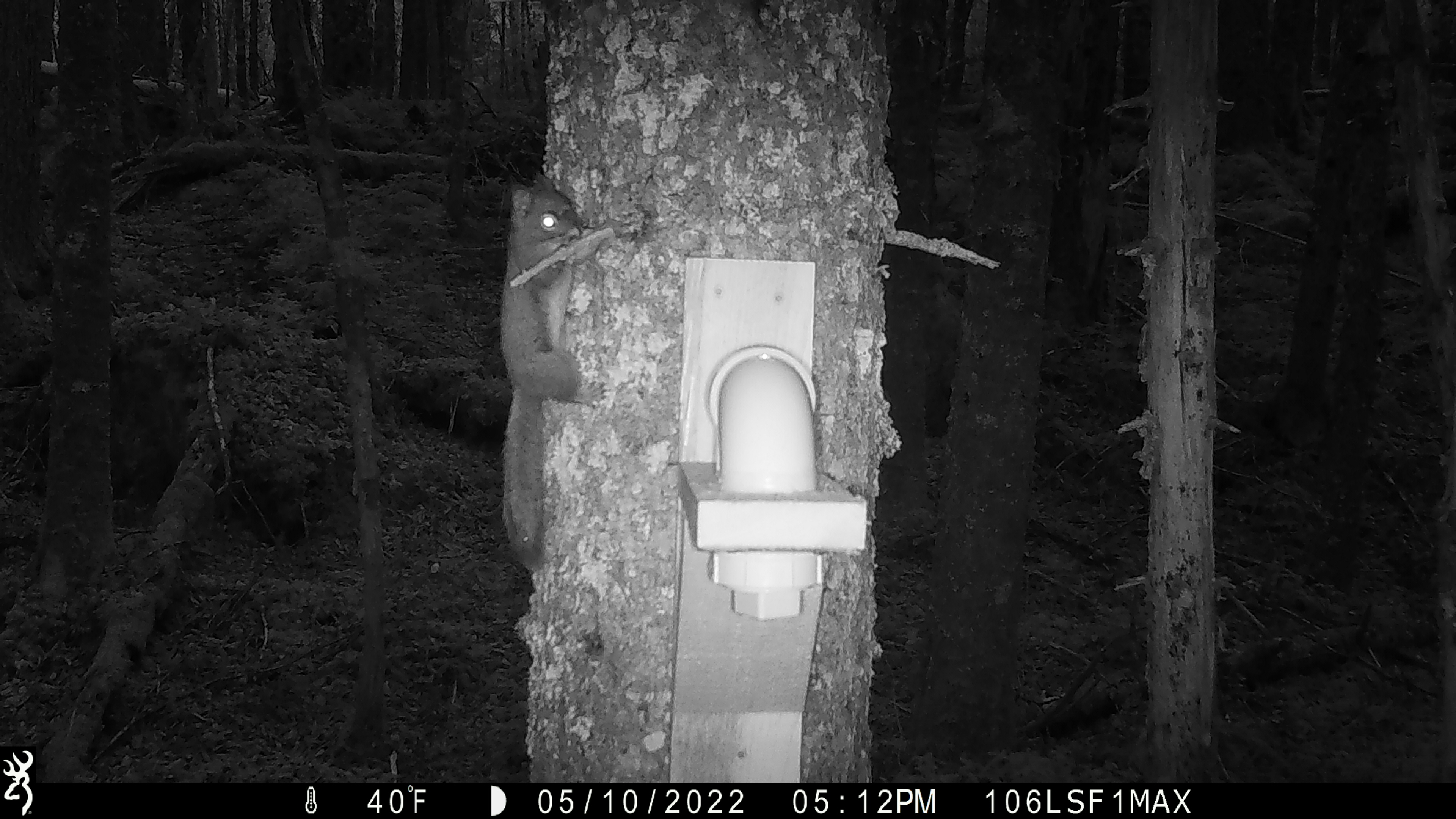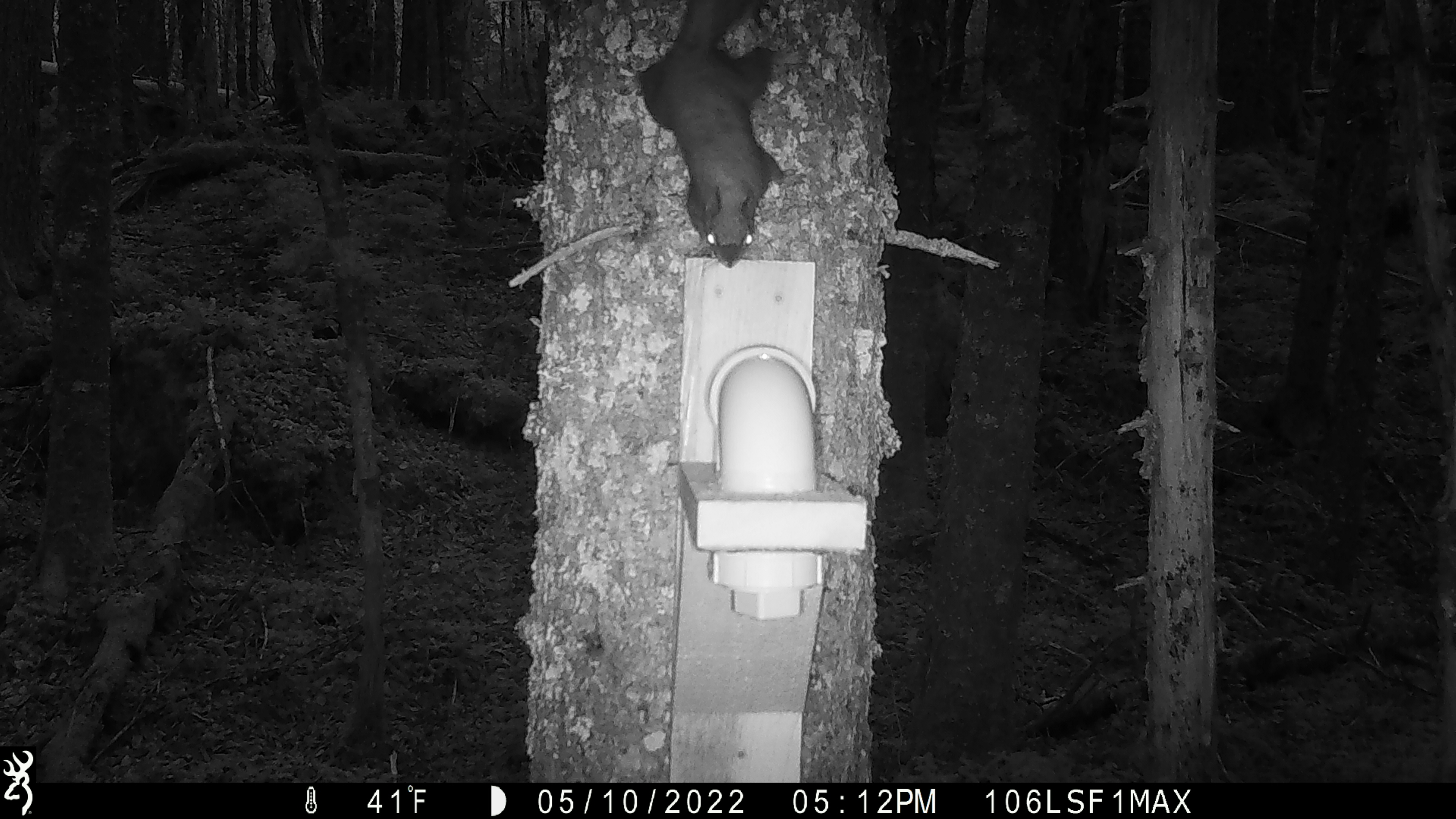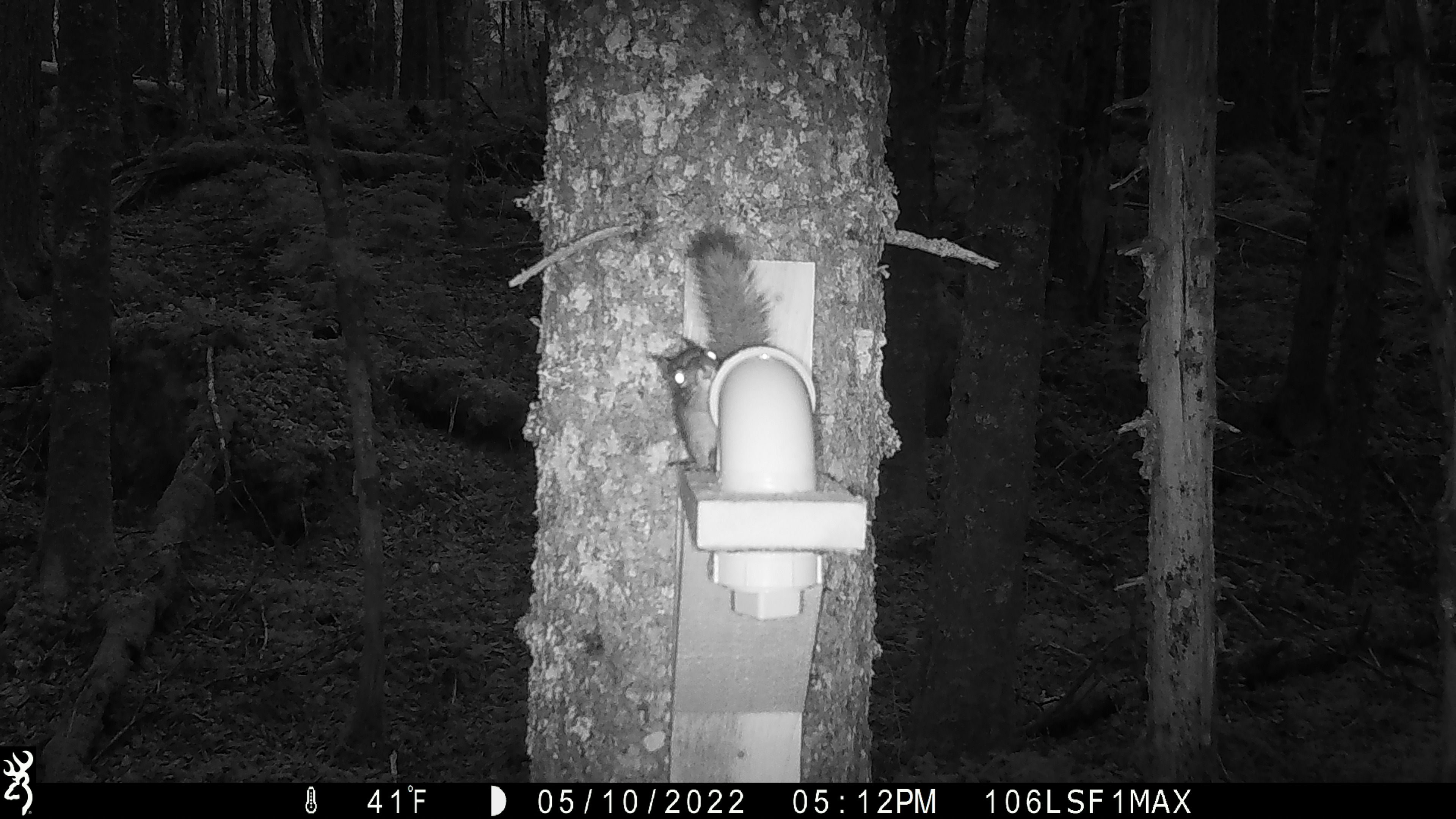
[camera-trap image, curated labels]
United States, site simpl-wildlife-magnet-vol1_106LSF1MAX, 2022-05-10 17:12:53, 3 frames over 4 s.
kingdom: Animalia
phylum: Chordata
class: Mammalia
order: Rodentia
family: Sciuridae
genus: Tamiasciurus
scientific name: Tamiasciurus hudsonicus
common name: red squirrel